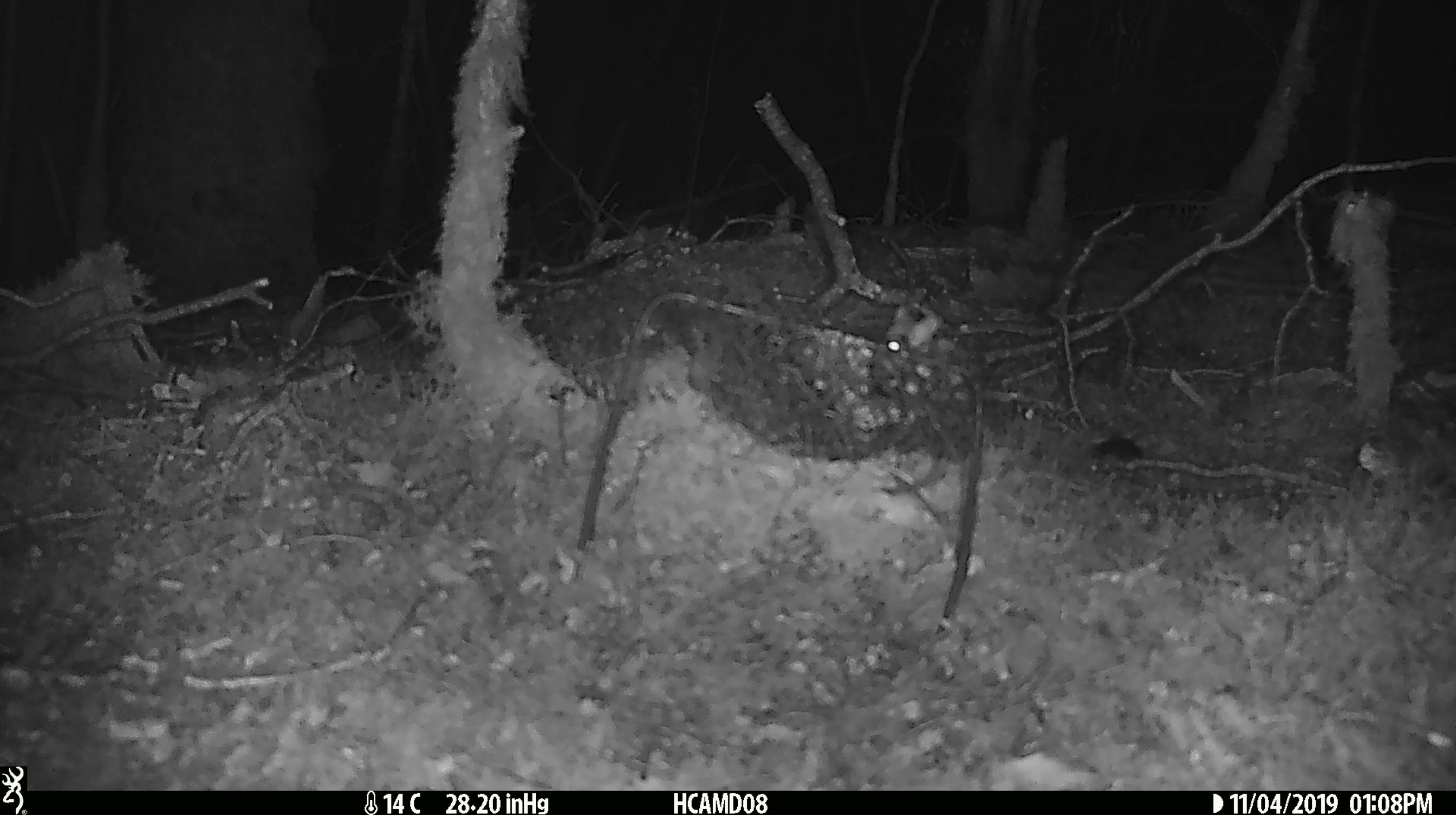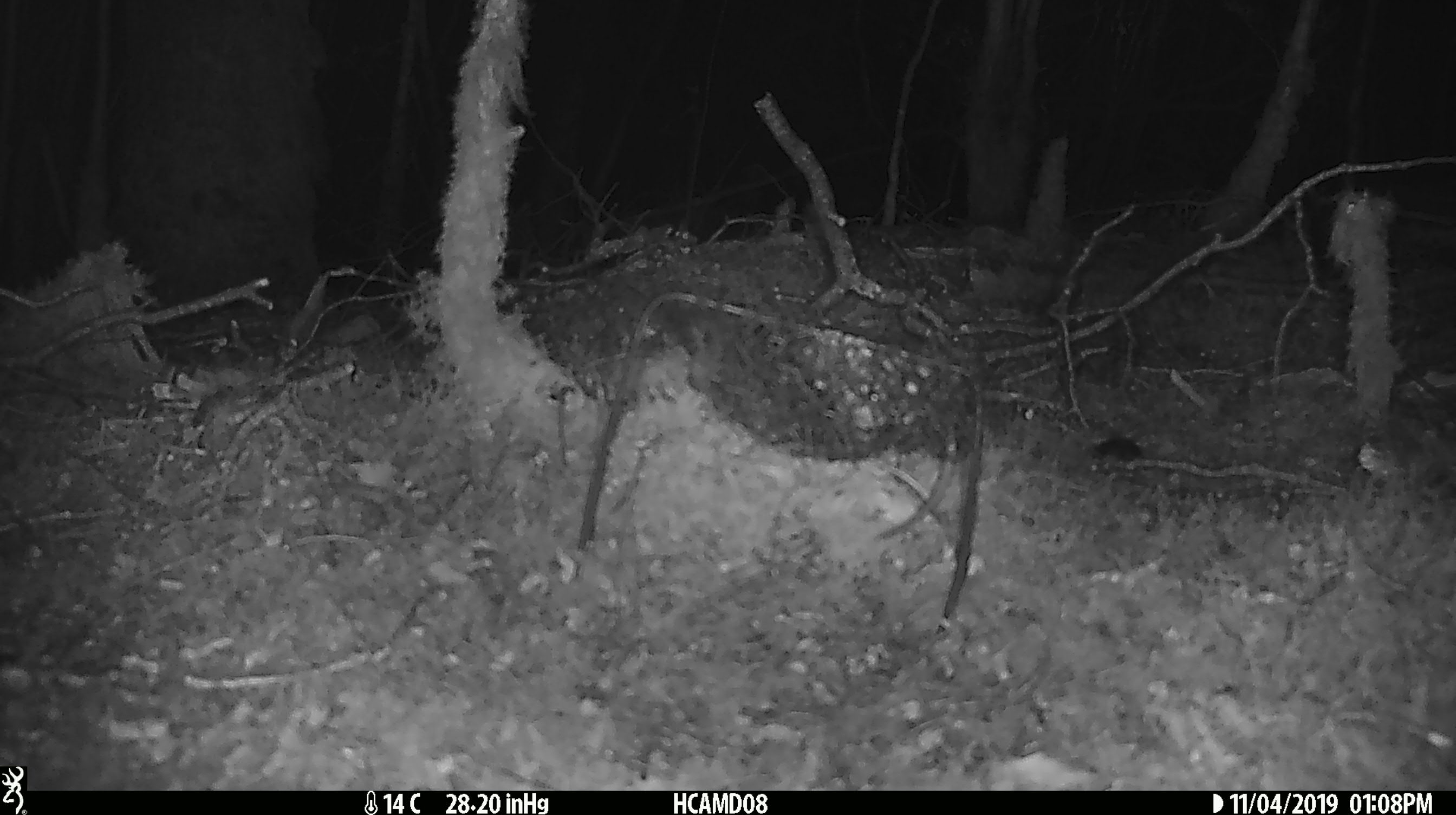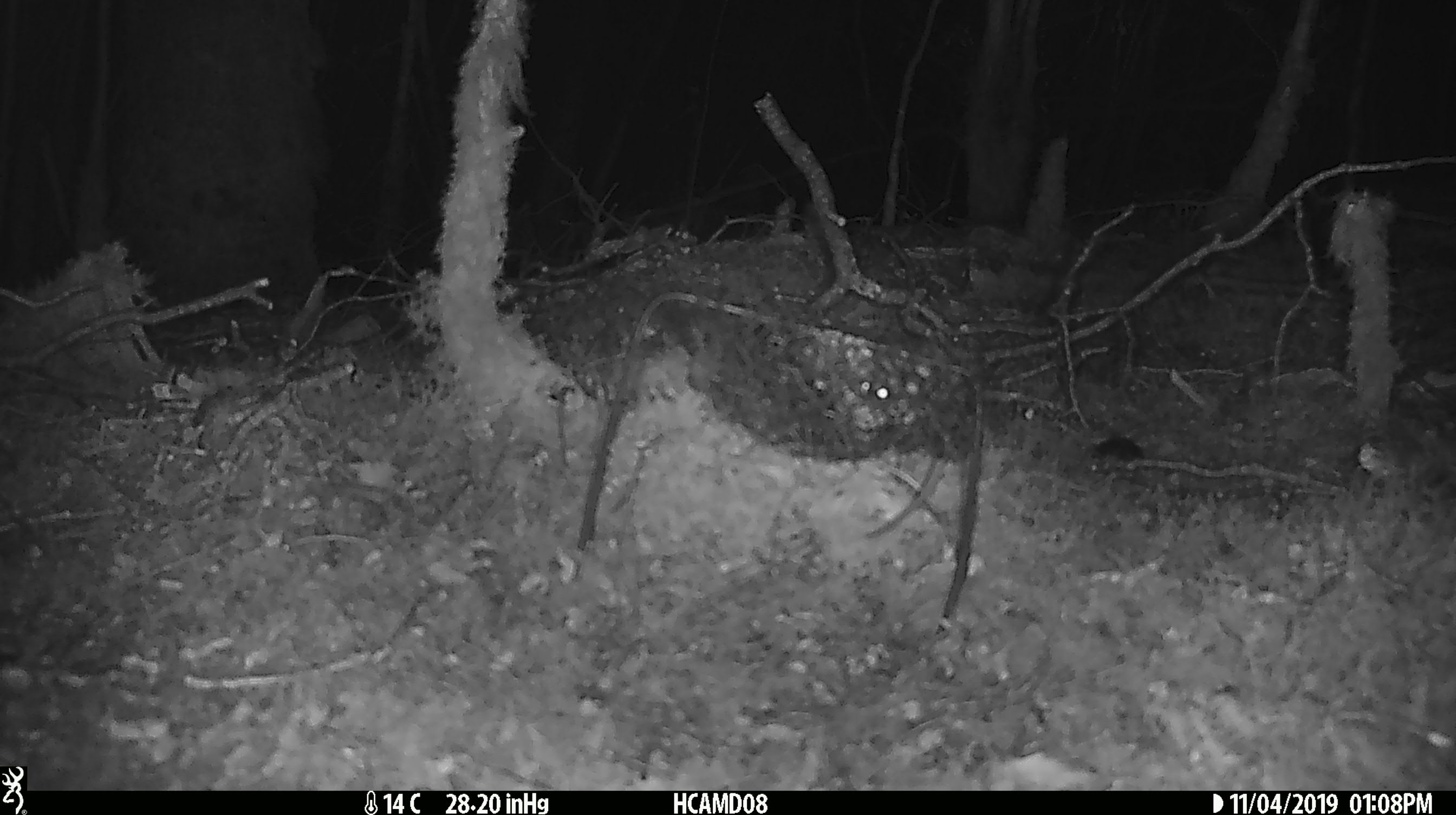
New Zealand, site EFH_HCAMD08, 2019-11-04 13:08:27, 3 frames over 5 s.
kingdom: Animalia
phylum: Chordata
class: Mammalia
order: Rodentia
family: Muridae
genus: Mus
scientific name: Mus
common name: mouse